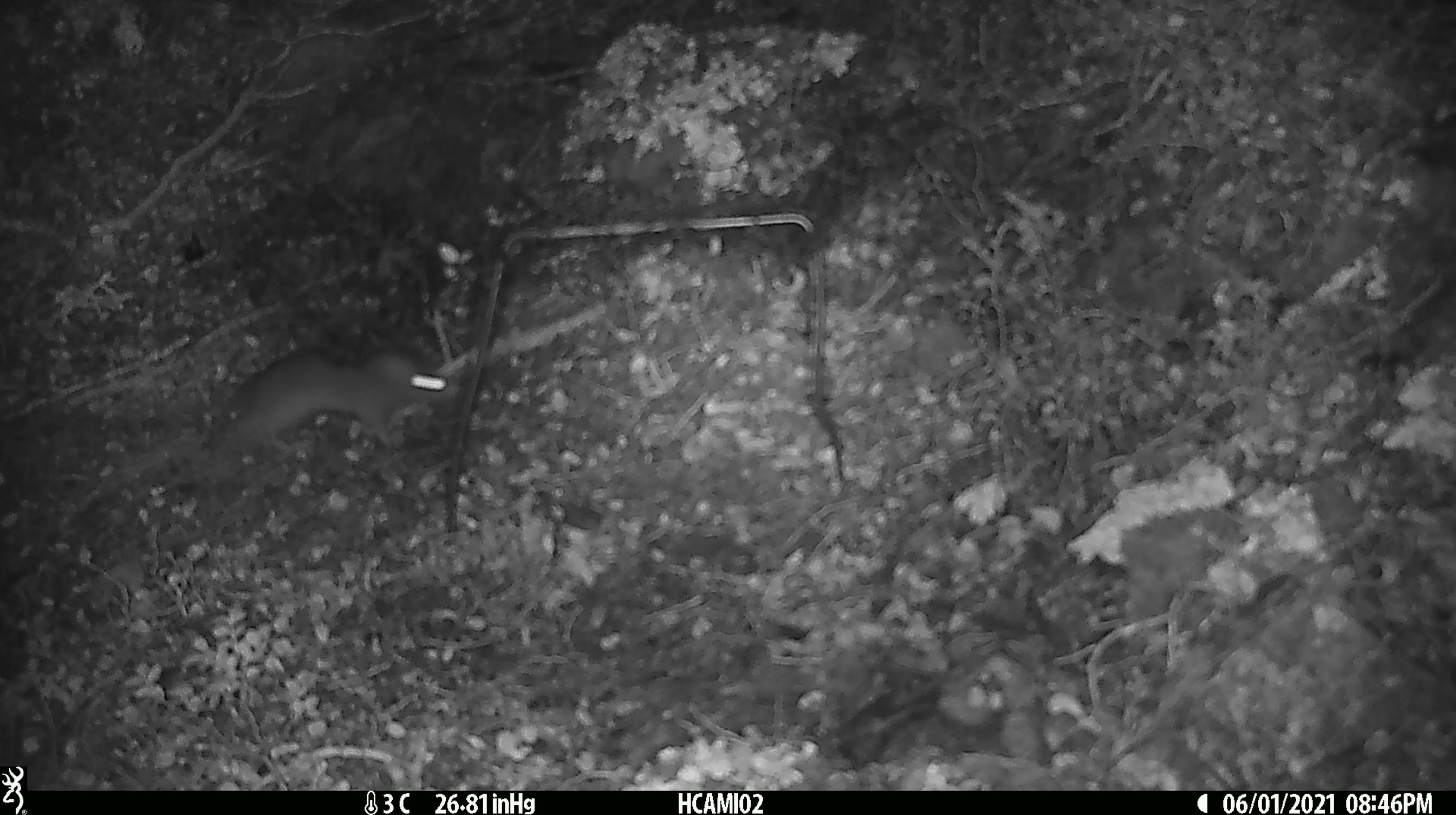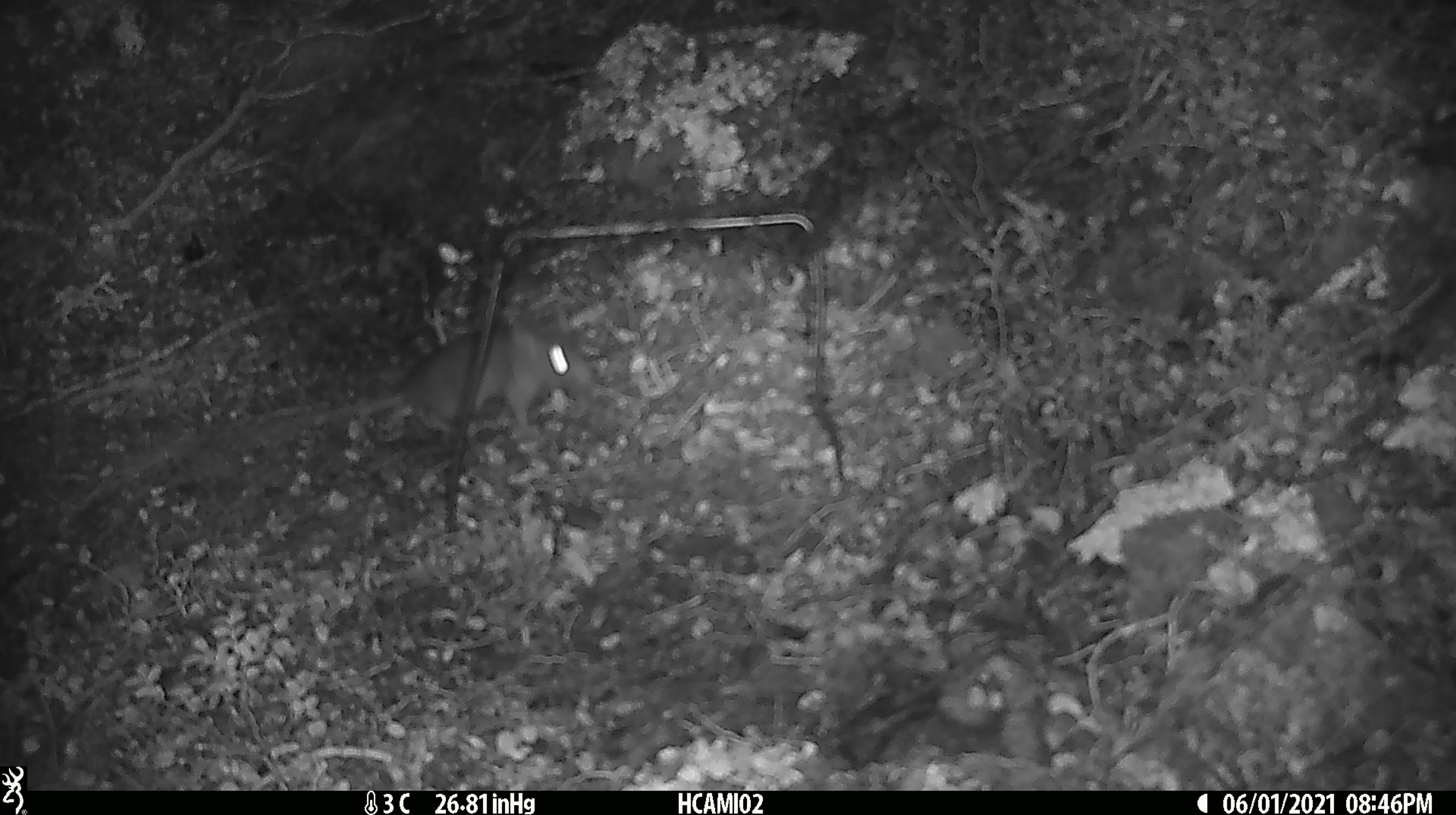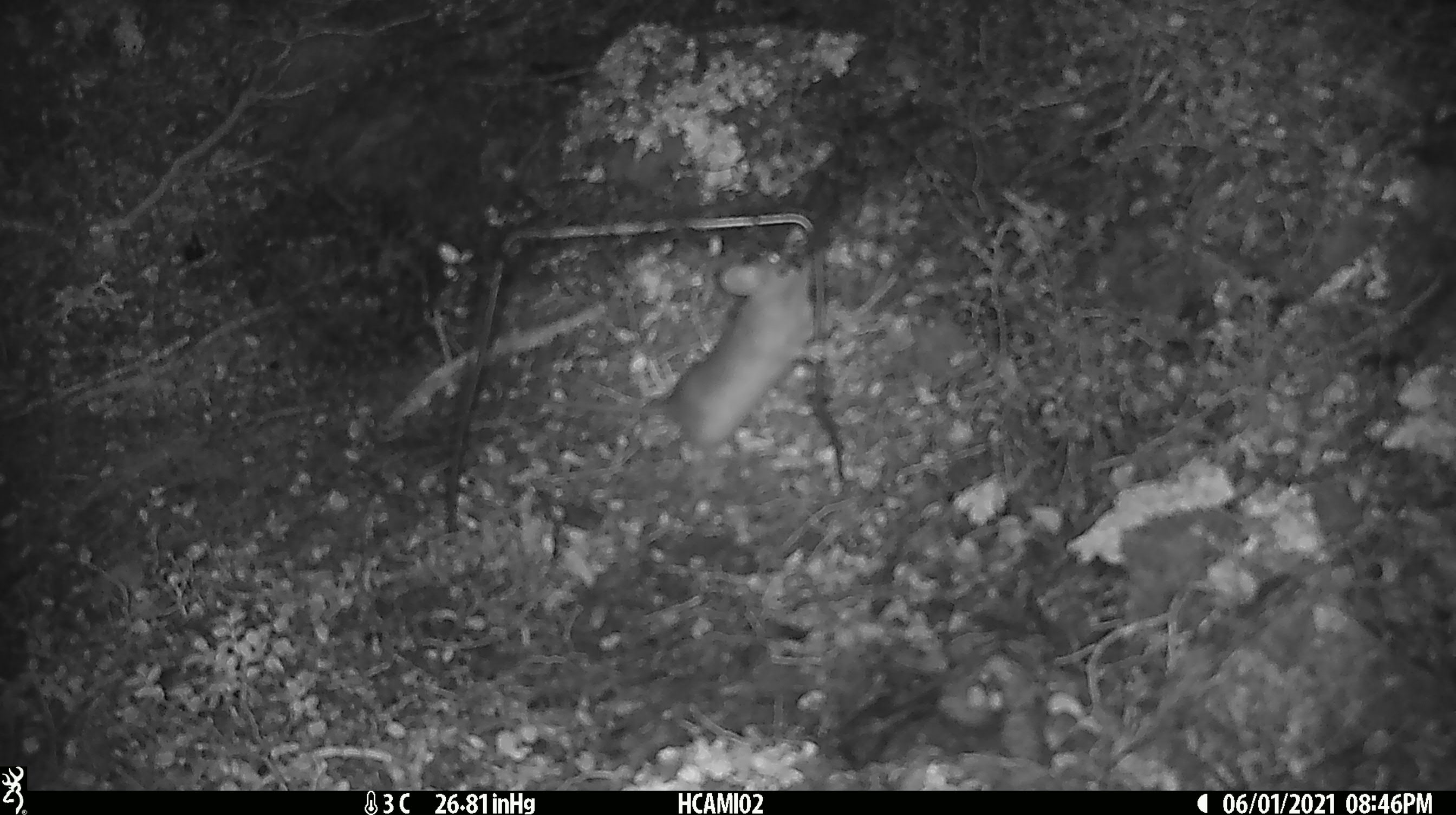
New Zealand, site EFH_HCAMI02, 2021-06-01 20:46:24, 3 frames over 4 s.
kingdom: Animalia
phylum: Chordata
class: Mammalia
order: Rodentia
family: Muridae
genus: Rattus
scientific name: Rattus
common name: rat